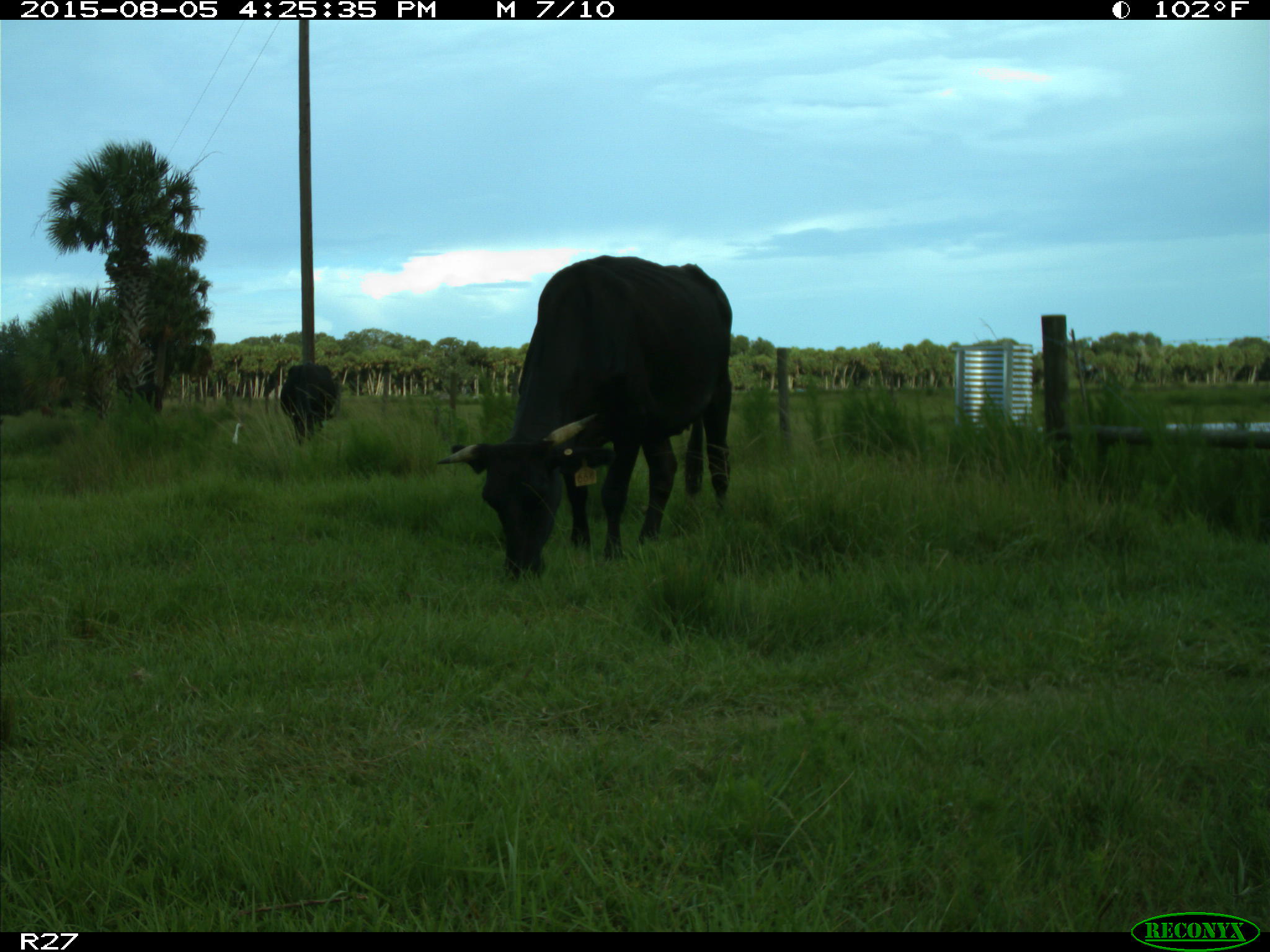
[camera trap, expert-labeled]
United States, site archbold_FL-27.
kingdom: Animalia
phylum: Chordata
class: Mammalia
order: Artiodactyla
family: Bovidae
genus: Bos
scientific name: Bos taurus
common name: domestic cow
Bos taurus (domestic cow).